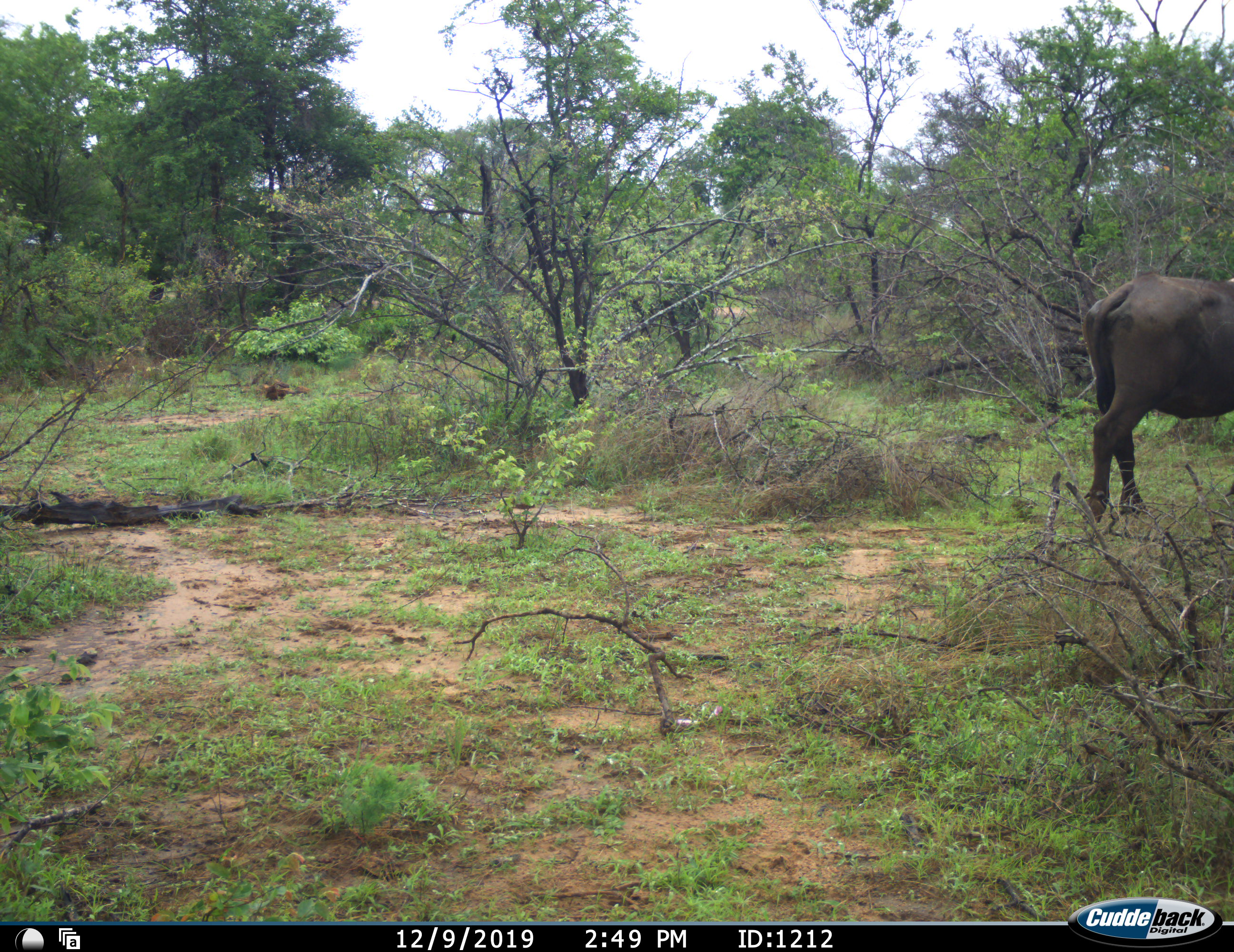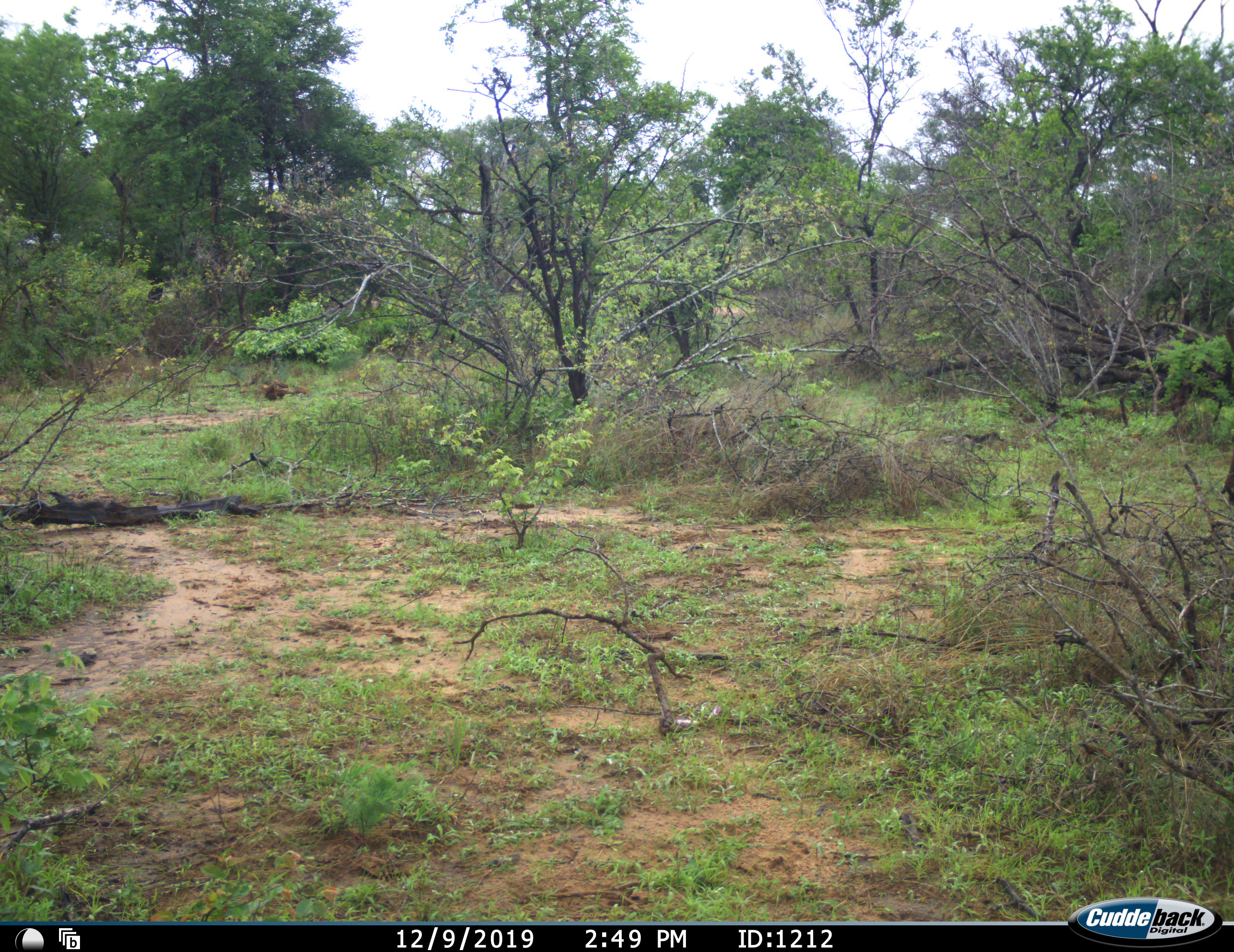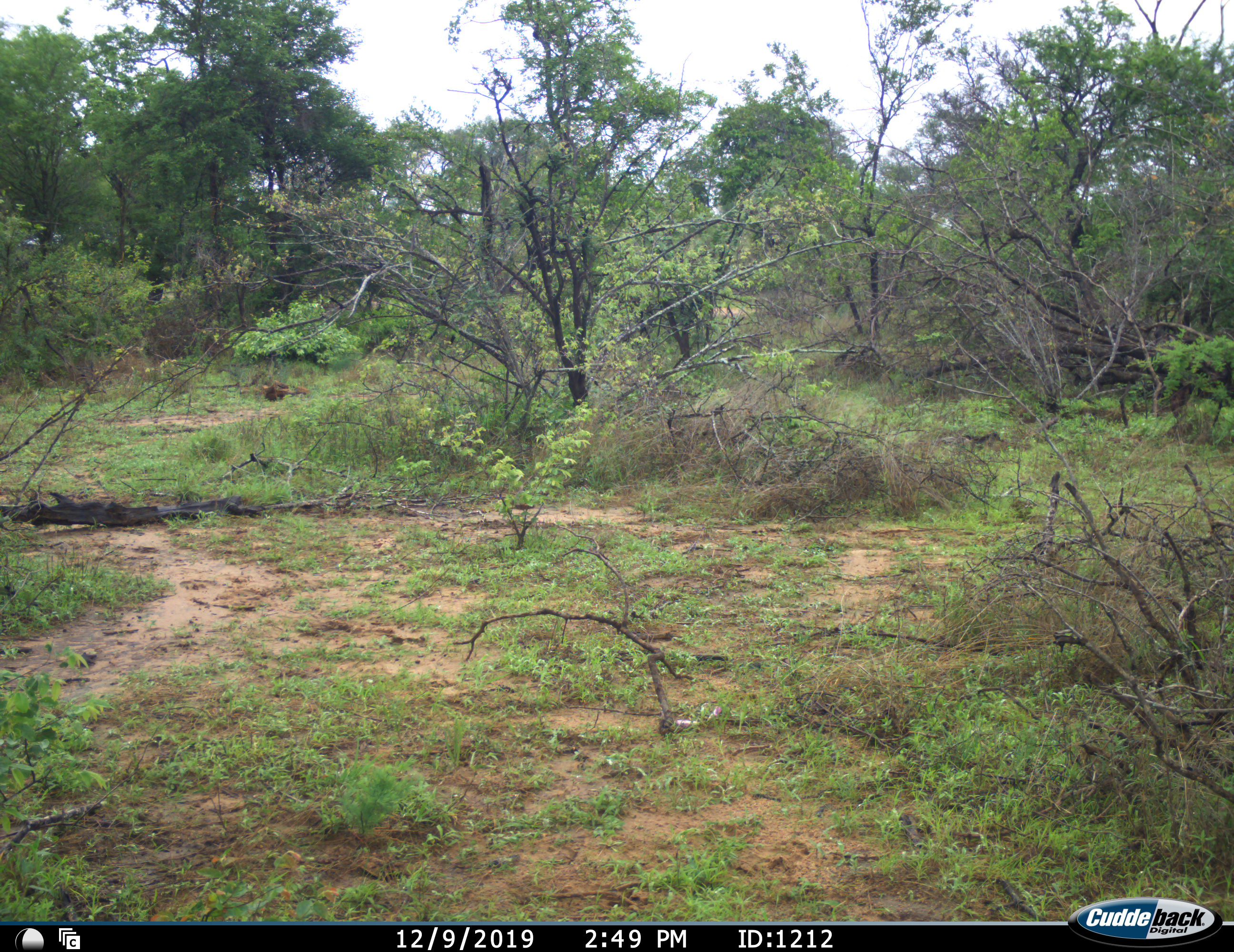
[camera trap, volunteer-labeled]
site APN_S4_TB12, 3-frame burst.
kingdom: Animalia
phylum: Chordata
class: Mammalia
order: Artiodactyla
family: Bovidae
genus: Syncerus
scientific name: Syncerus caffer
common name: african buffalo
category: buffalo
Buffalo (african buffalo) (Syncerus caffer), count 1. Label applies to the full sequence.